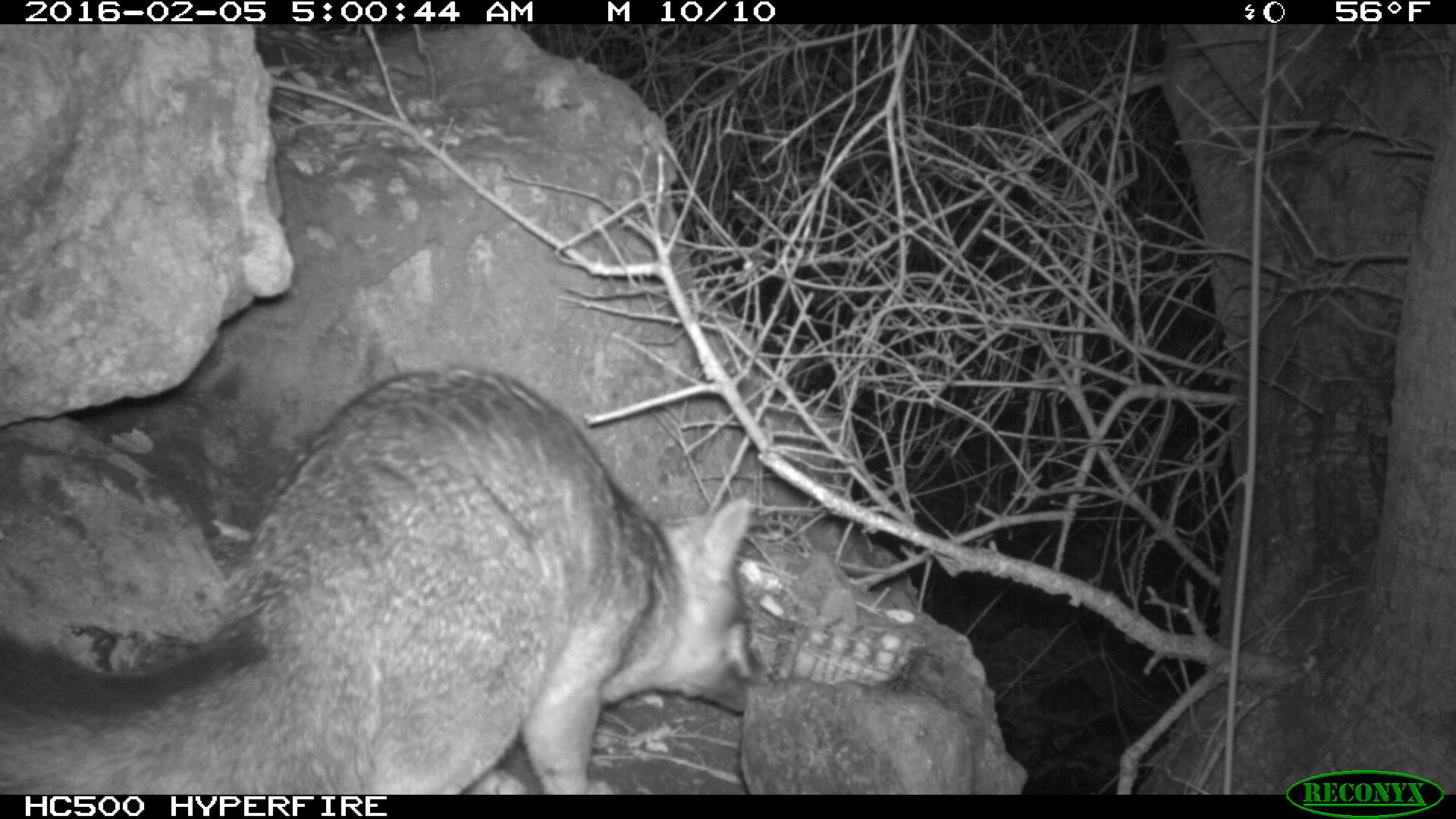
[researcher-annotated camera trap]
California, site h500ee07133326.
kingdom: Animalia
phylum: Chordata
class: Mammalia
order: Carnivora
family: Canidae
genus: Urocyon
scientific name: Urocyon littoralis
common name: island fox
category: fox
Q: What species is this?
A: Fox (island fox) (Urocyon littoralis).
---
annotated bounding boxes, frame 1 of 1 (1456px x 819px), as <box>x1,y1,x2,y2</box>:
fox: <box>0,368,772,794</box>